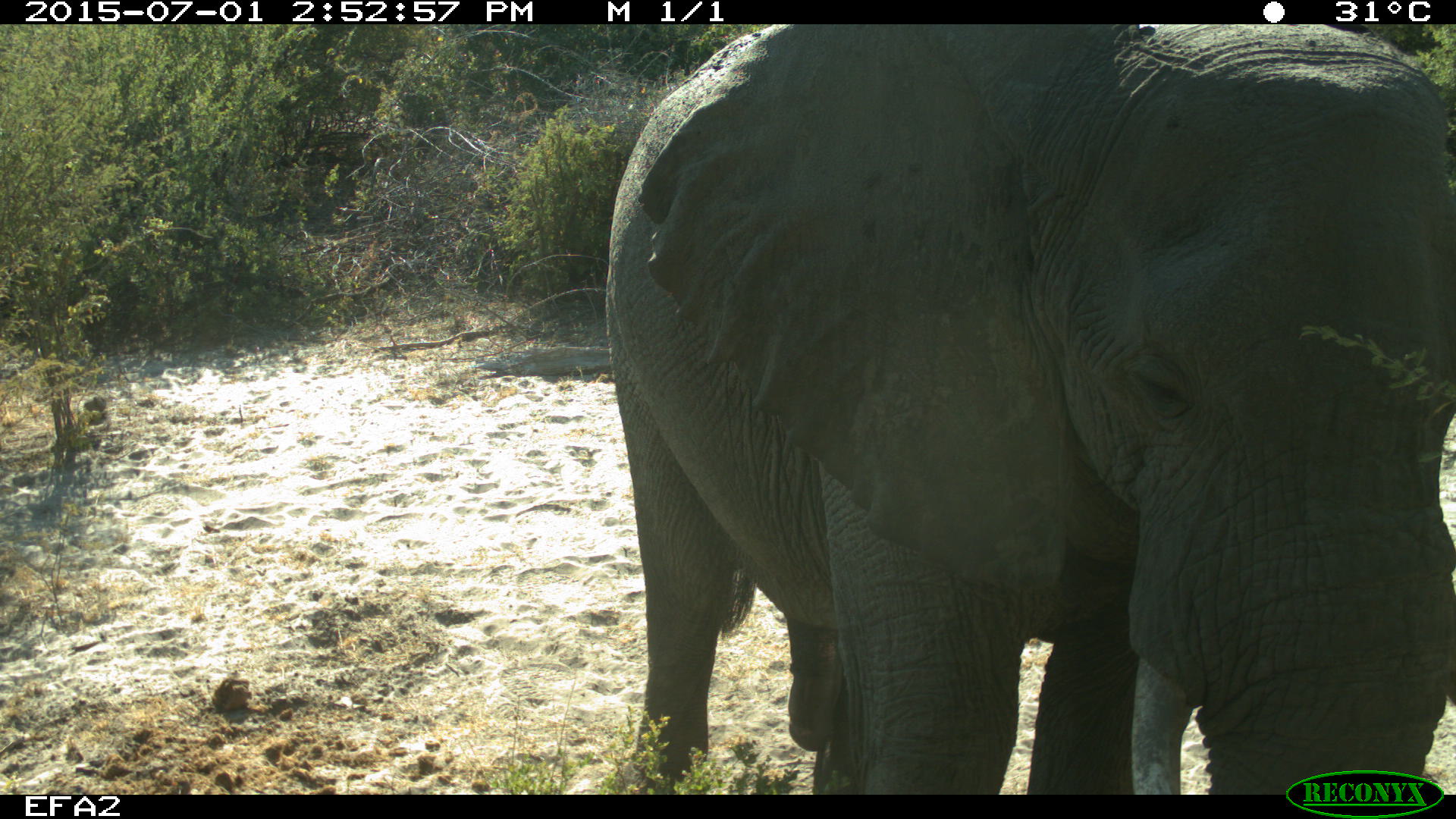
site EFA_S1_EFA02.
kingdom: Animalia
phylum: Chordata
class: Mammalia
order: Proboscidea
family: Elephantidae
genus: Loxodonta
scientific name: Loxodonta africana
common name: african bush elephant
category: elephant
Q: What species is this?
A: Elephant (african bush elephant) (Loxodonta africana).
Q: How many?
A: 1.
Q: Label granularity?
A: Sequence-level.